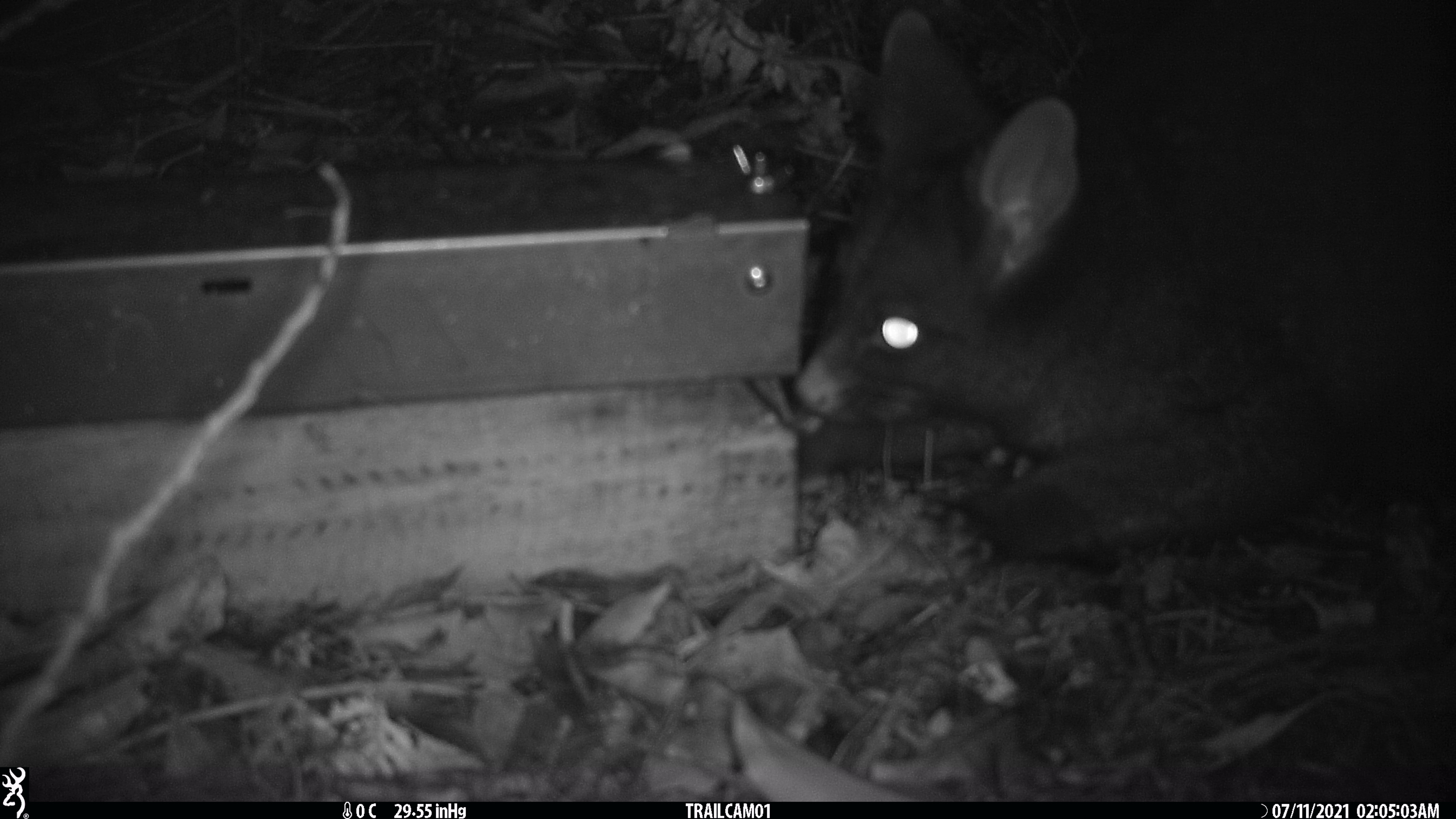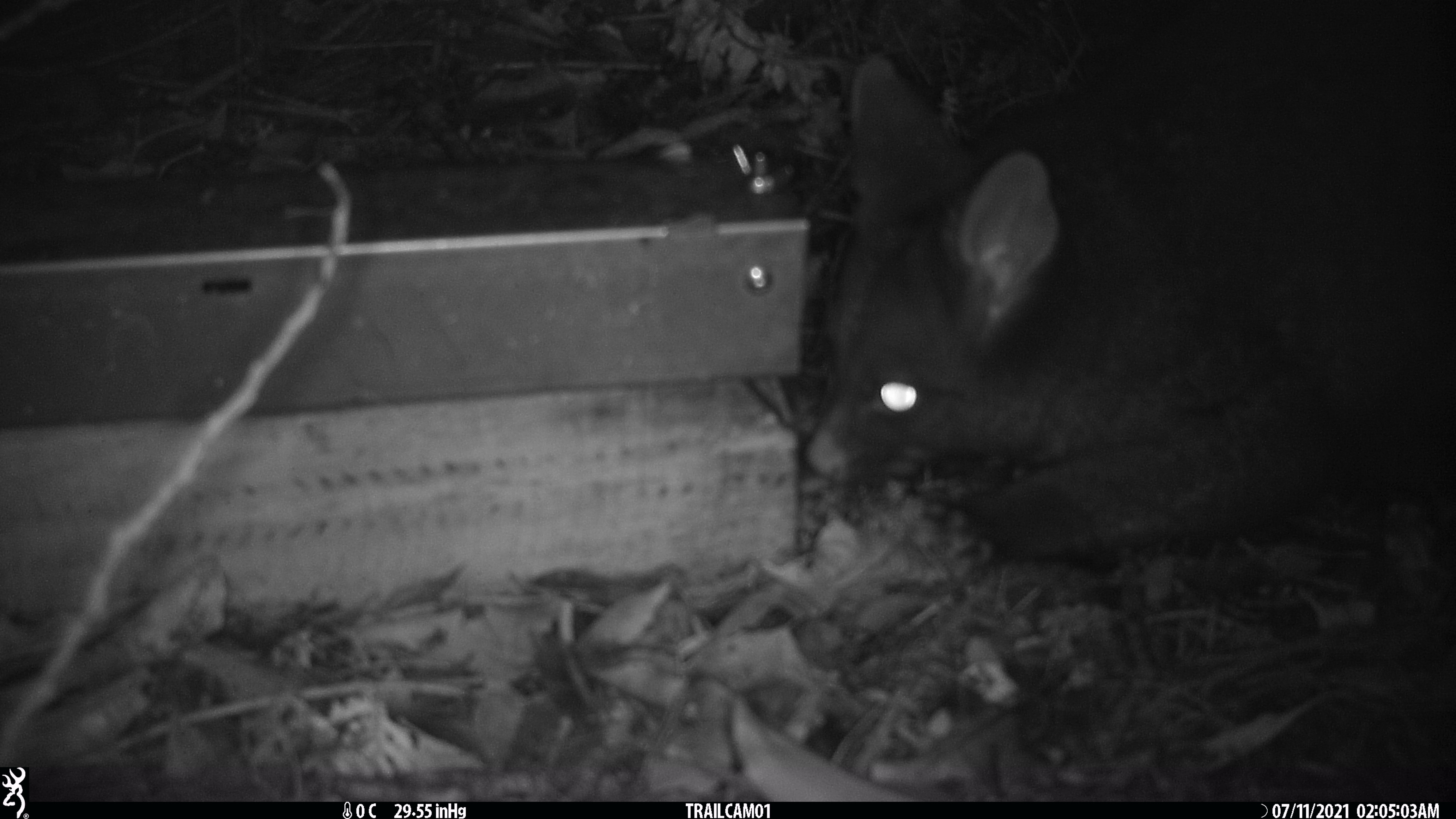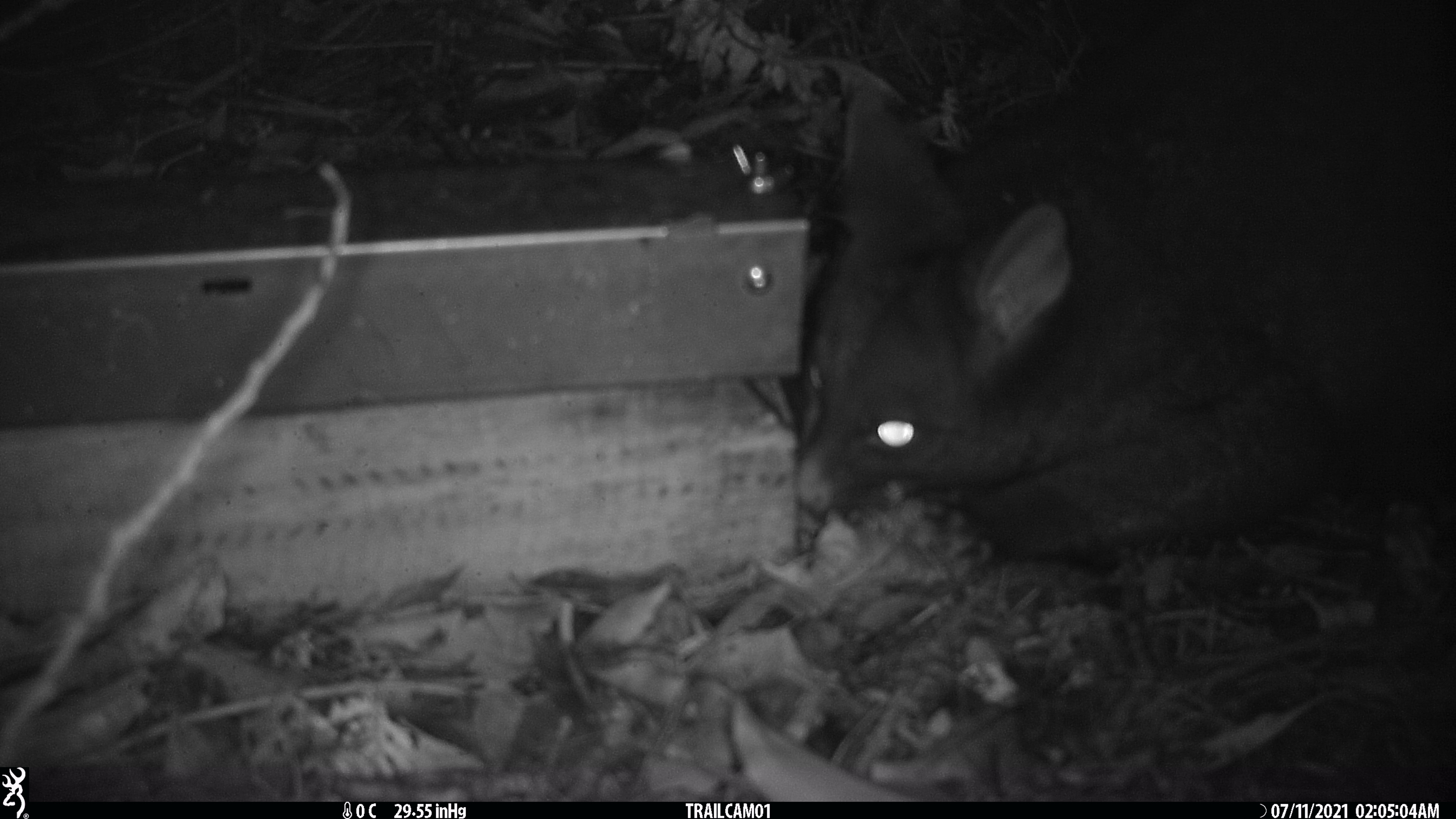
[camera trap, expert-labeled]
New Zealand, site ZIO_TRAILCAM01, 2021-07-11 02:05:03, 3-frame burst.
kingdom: Animalia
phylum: Chordata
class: Mammalia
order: Diprotodontia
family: Phalangeridae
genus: Trichosurus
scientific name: Trichosurus vulpecula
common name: common brushtail possum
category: possum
Possum (common brushtail possum) (Trichosurus vulpecula).